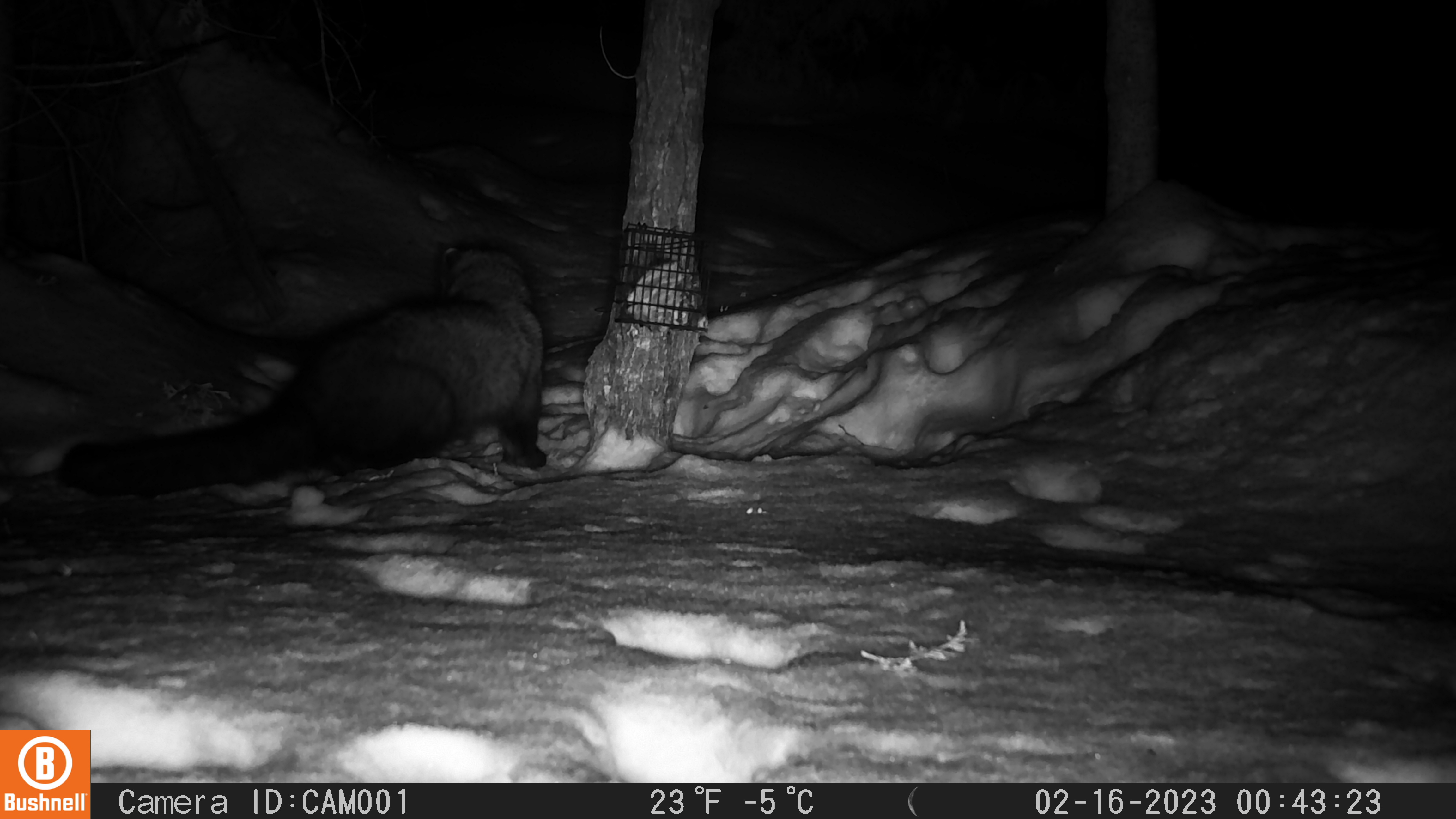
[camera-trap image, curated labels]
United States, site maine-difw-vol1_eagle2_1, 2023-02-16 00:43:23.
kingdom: Animalia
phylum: Chordata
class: Mammalia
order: Carnivora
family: Mustelidae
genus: Pekania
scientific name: Pekania pennanti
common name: fisher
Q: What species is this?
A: Fisher (Pekania pennanti).